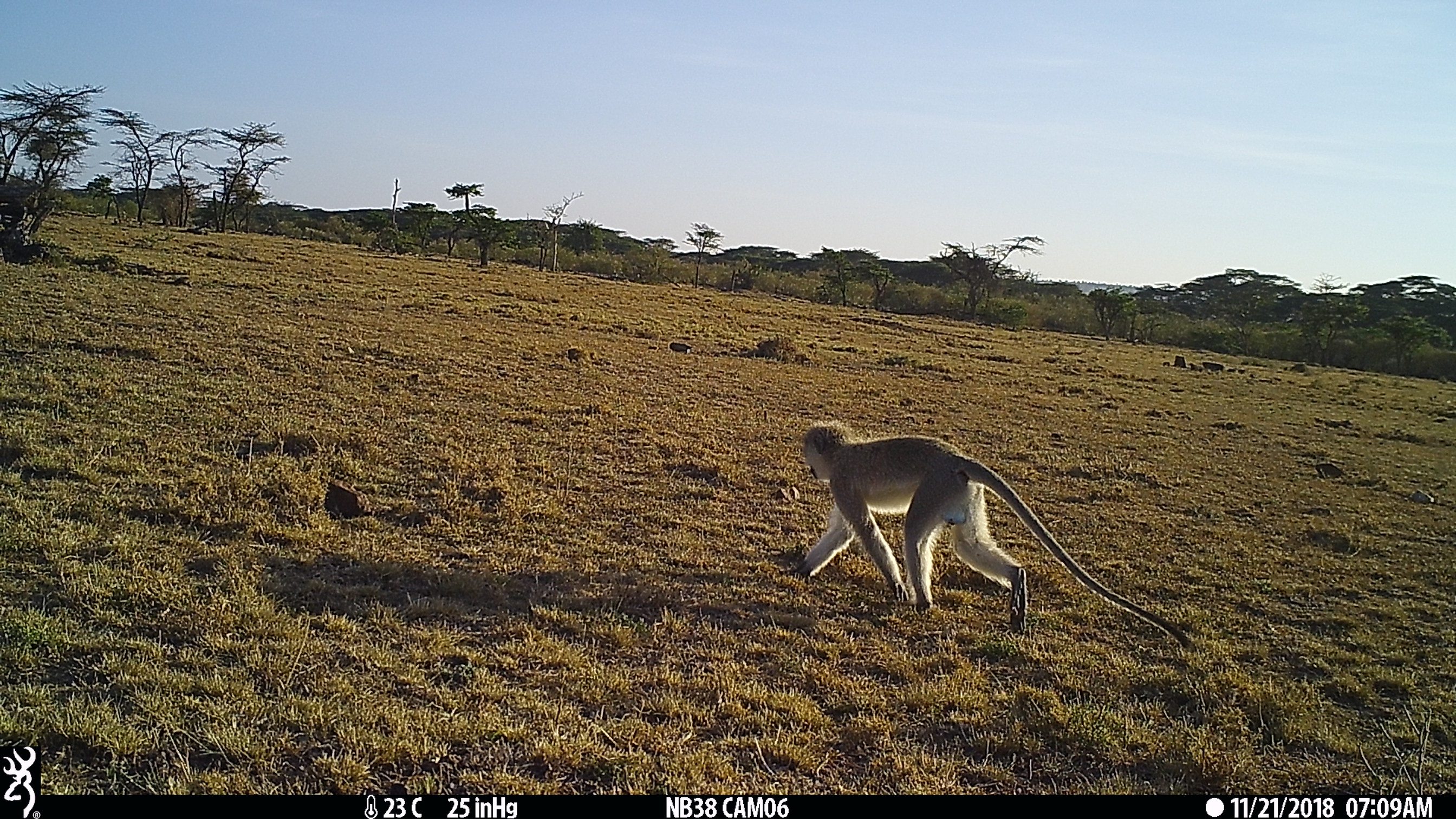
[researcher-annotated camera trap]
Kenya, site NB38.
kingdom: Animalia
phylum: Chordata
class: Mammalia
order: Primates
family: Cercopithecidae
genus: Chlorocebus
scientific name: Chlorocebus pygerythrus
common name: vervet monkey